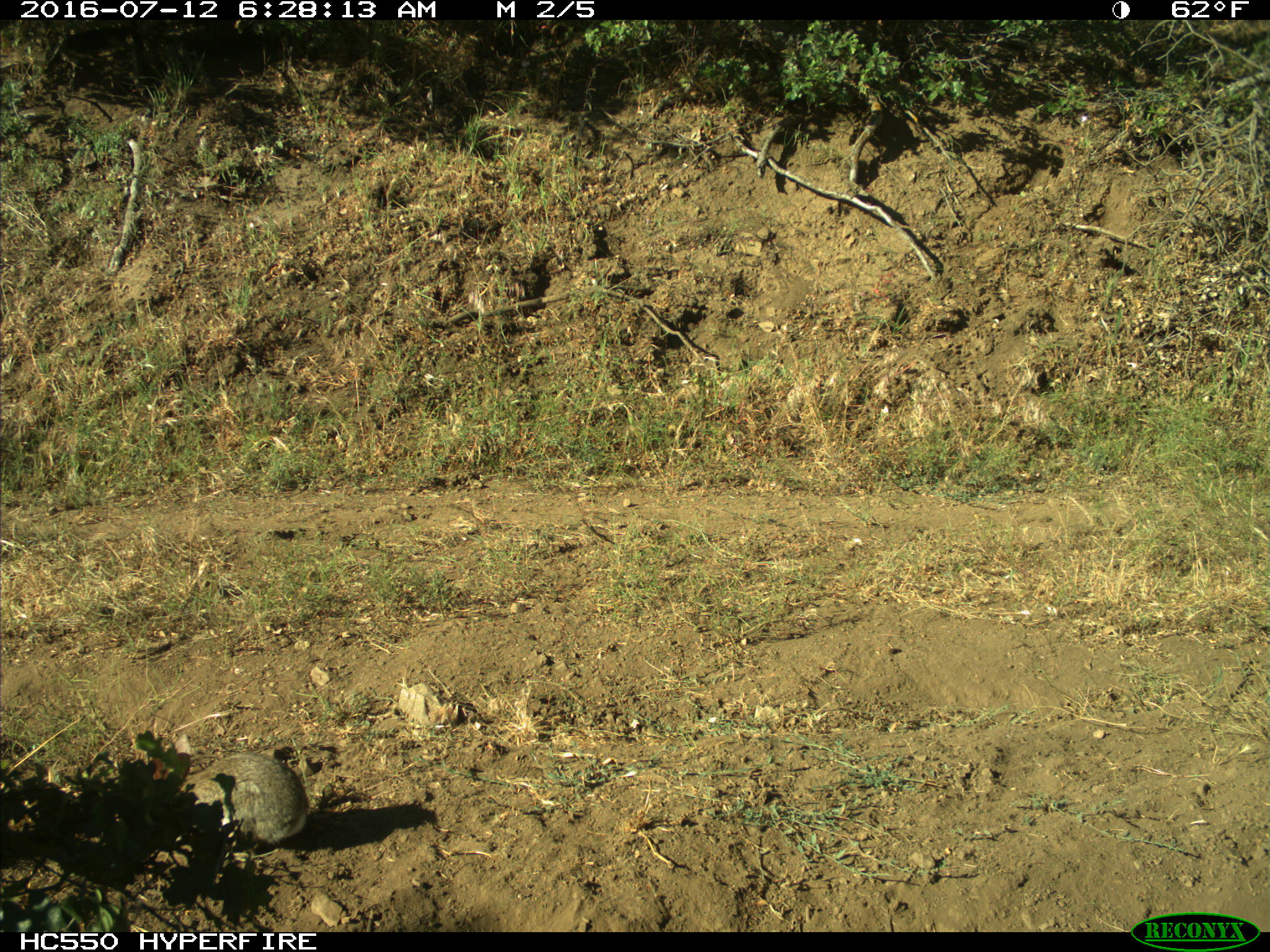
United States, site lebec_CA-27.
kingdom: Animalia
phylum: Chordata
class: Mammalia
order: Lagomorpha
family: Leporidae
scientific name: Leporidae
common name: rabbits and hares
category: unidentified rabbit